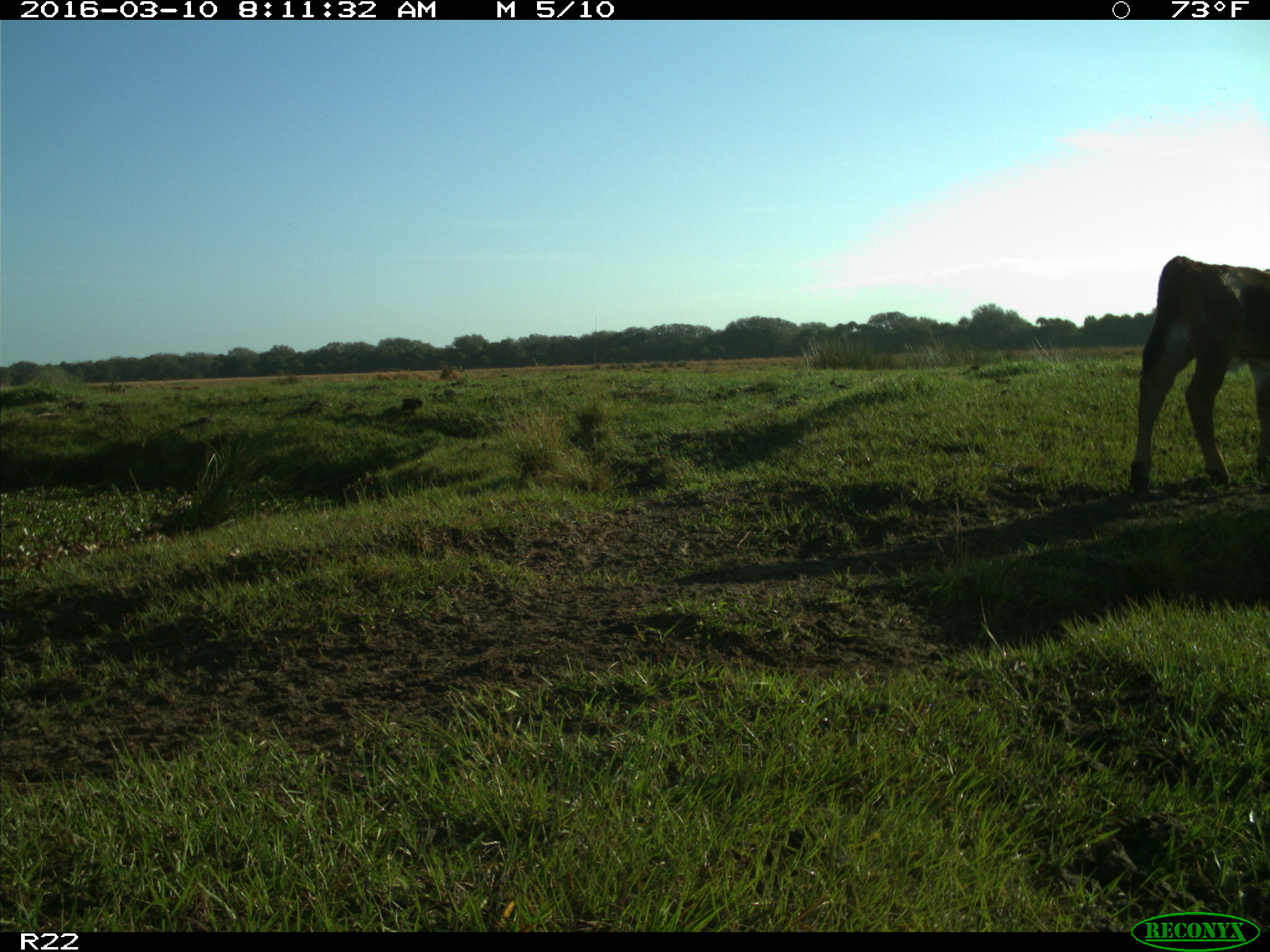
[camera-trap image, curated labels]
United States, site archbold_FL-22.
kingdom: Animalia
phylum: Chordata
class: Mammalia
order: Artiodactyla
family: Bovidae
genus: Bos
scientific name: Bos taurus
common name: domestic cow